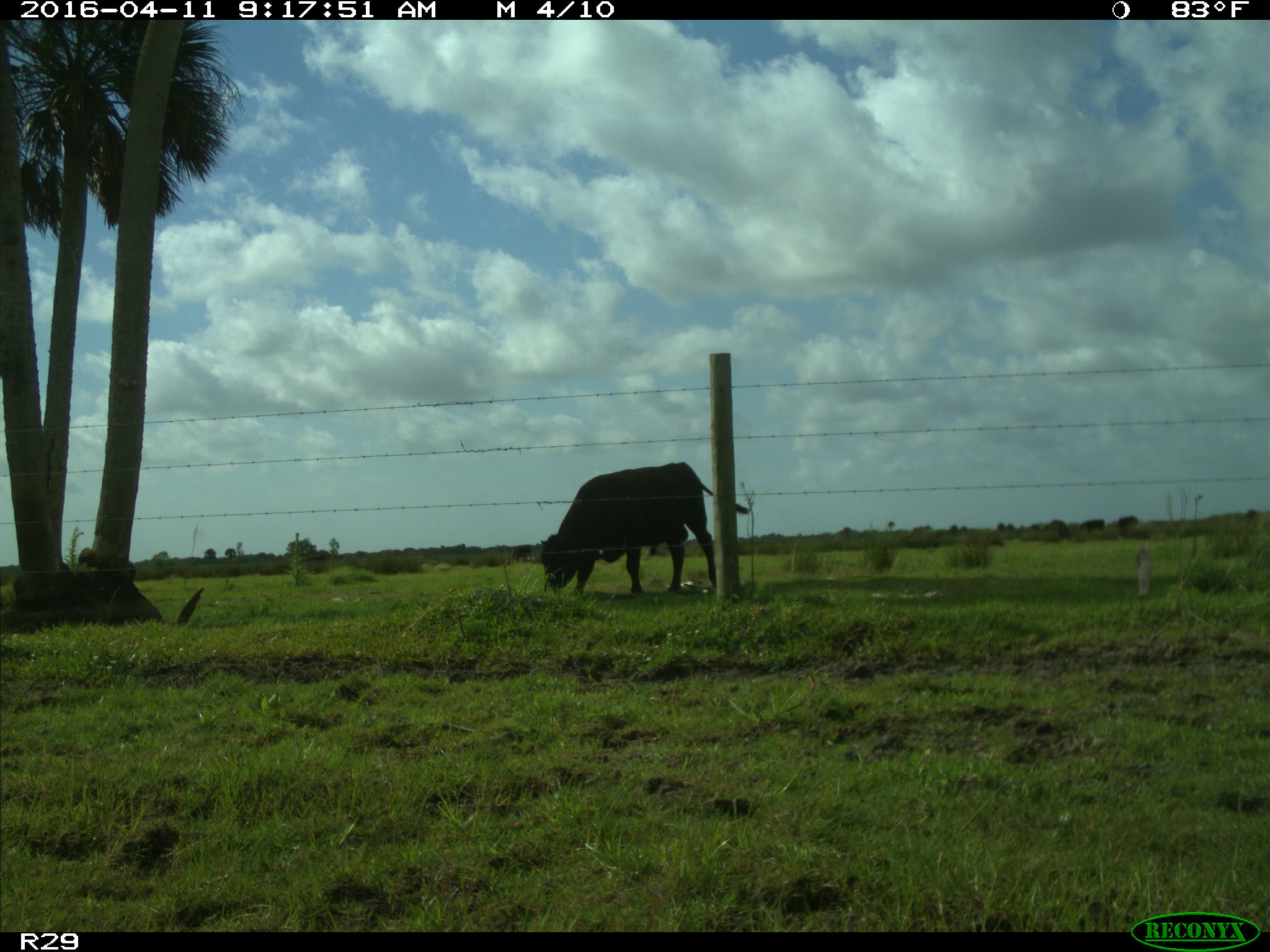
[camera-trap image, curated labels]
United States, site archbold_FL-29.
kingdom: Animalia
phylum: Chordata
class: Mammalia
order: Artiodactyla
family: Bovidae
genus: Bos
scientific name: Bos taurus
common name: domestic cow